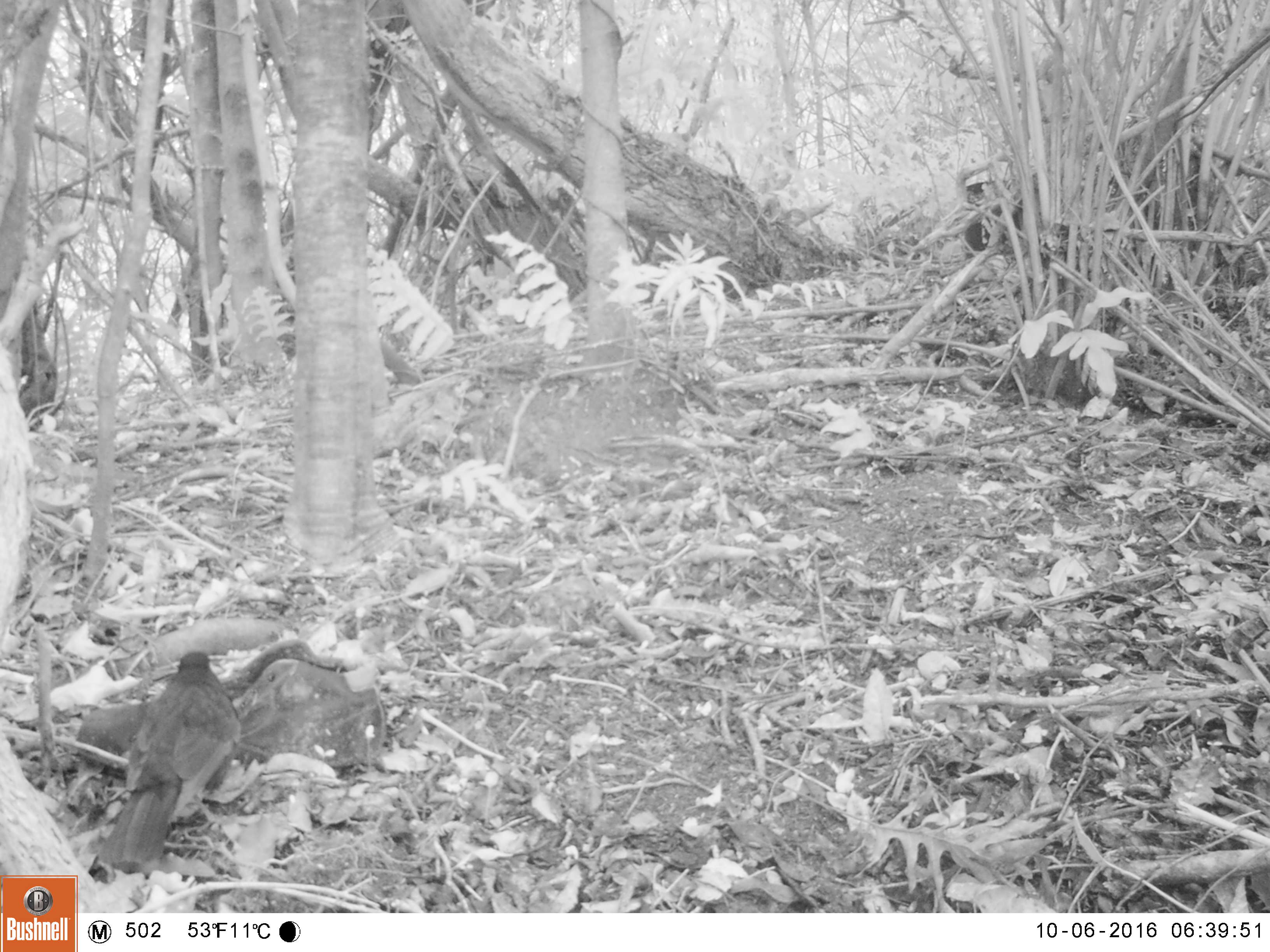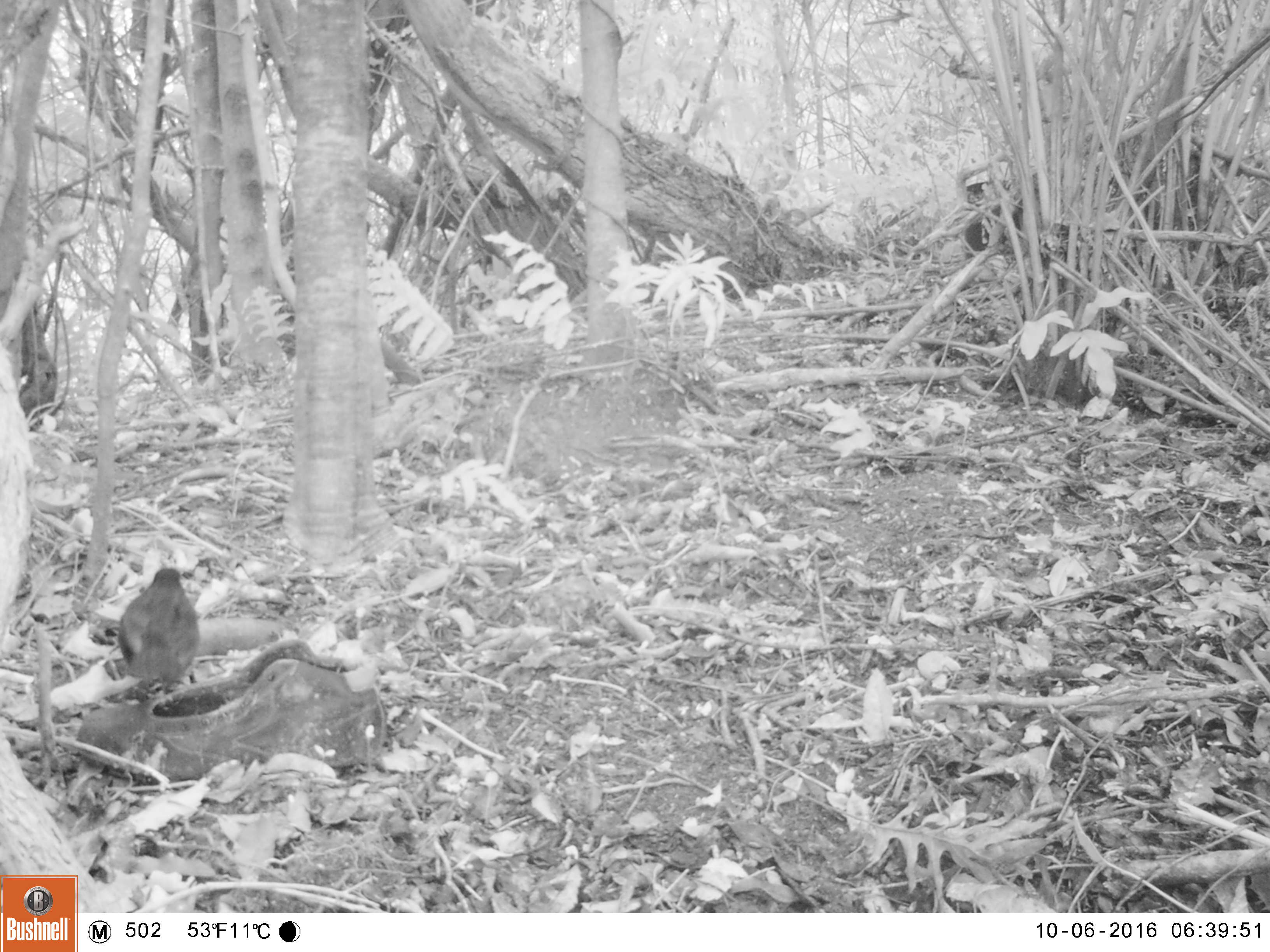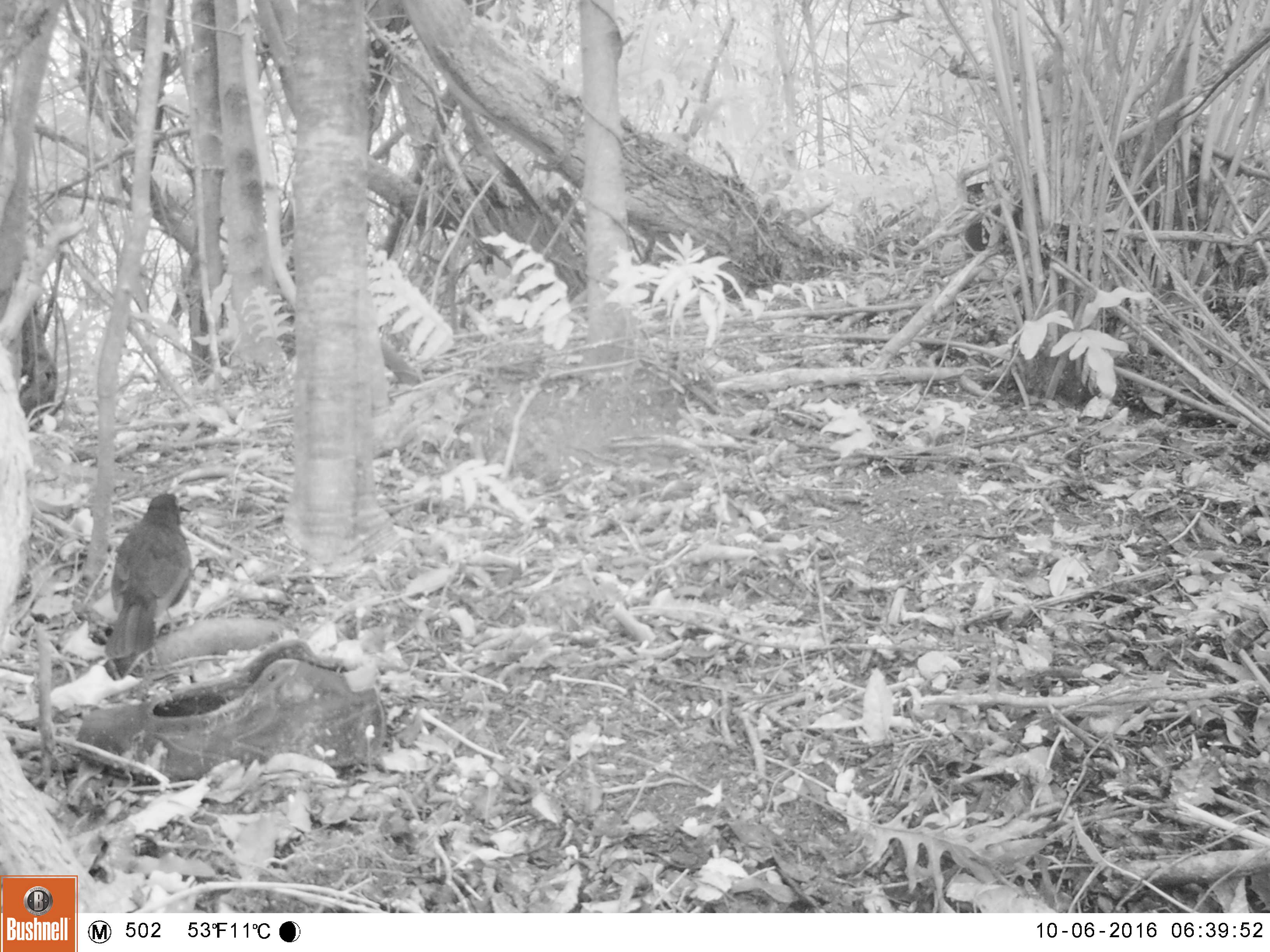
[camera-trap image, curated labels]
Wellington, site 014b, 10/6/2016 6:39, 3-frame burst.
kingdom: Animalia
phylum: Chordata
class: Aves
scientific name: Aves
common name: bird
Bird (Aves).